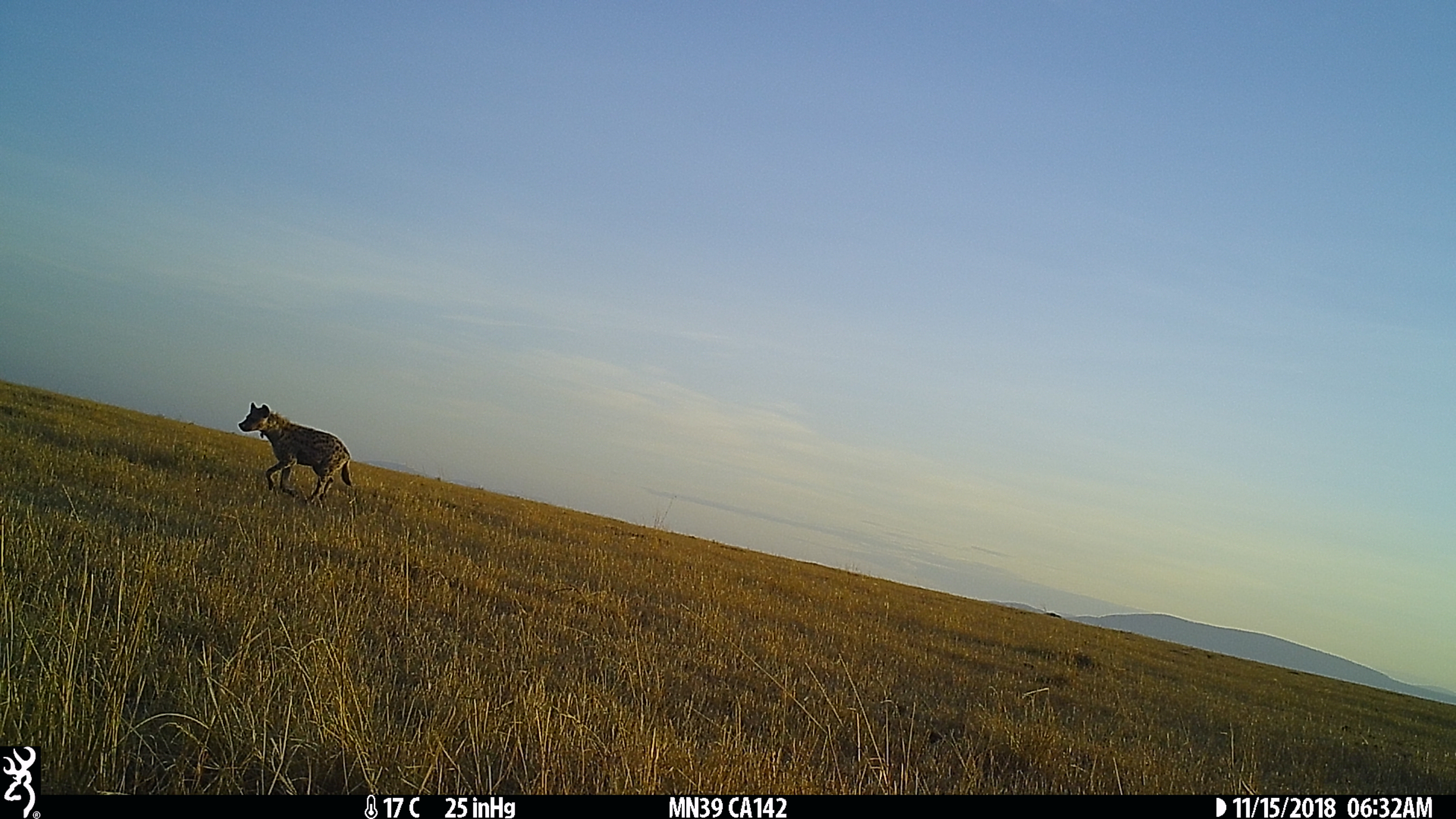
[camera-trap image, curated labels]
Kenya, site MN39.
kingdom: Animalia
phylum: Chordata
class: Mammalia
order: Carnivora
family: Hyaenidae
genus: Crocuta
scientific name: Crocuta crocuta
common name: spotted hyena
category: hyena spotted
Hyena spotted (spotted hyena) (Crocuta crocuta).